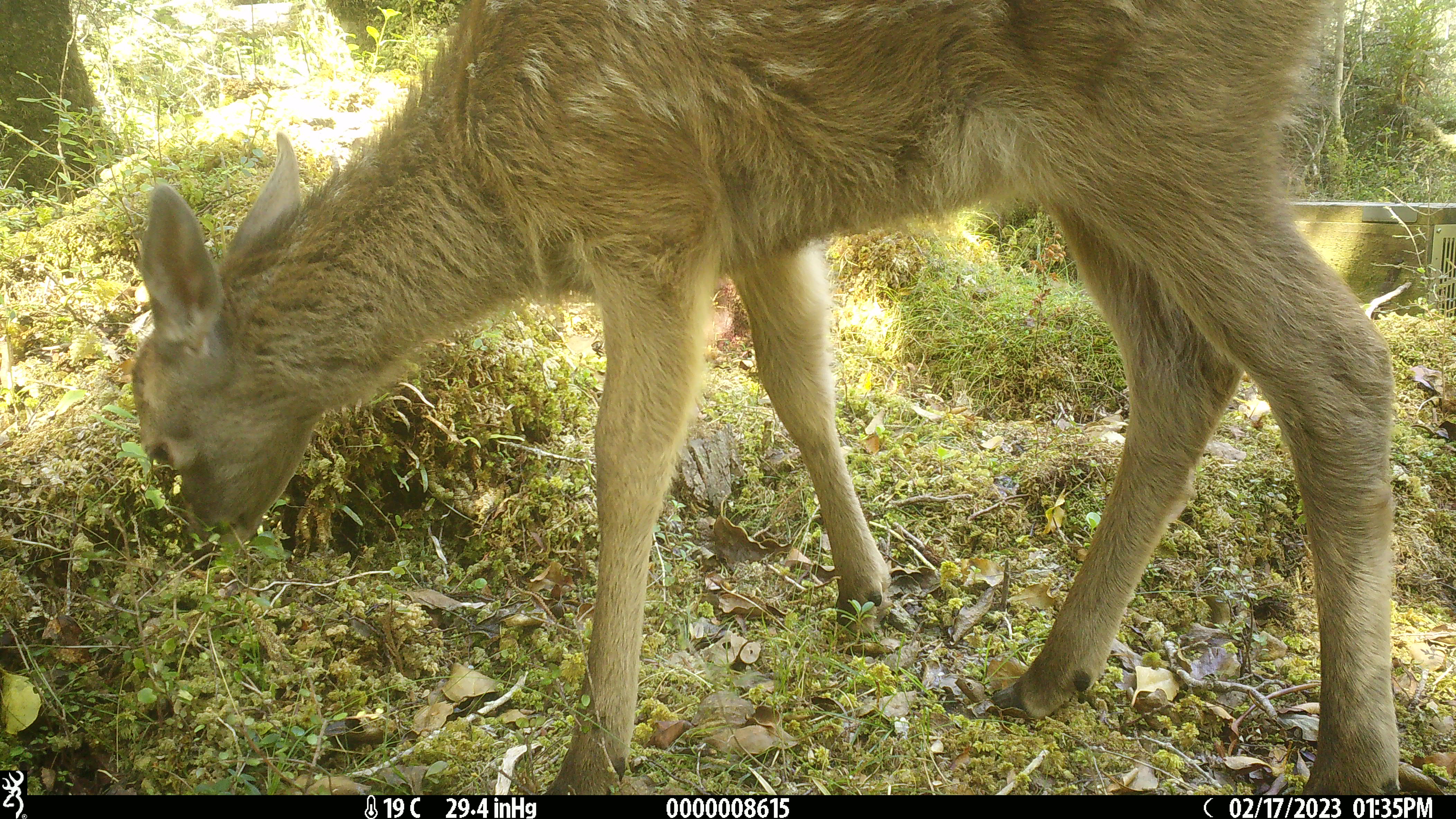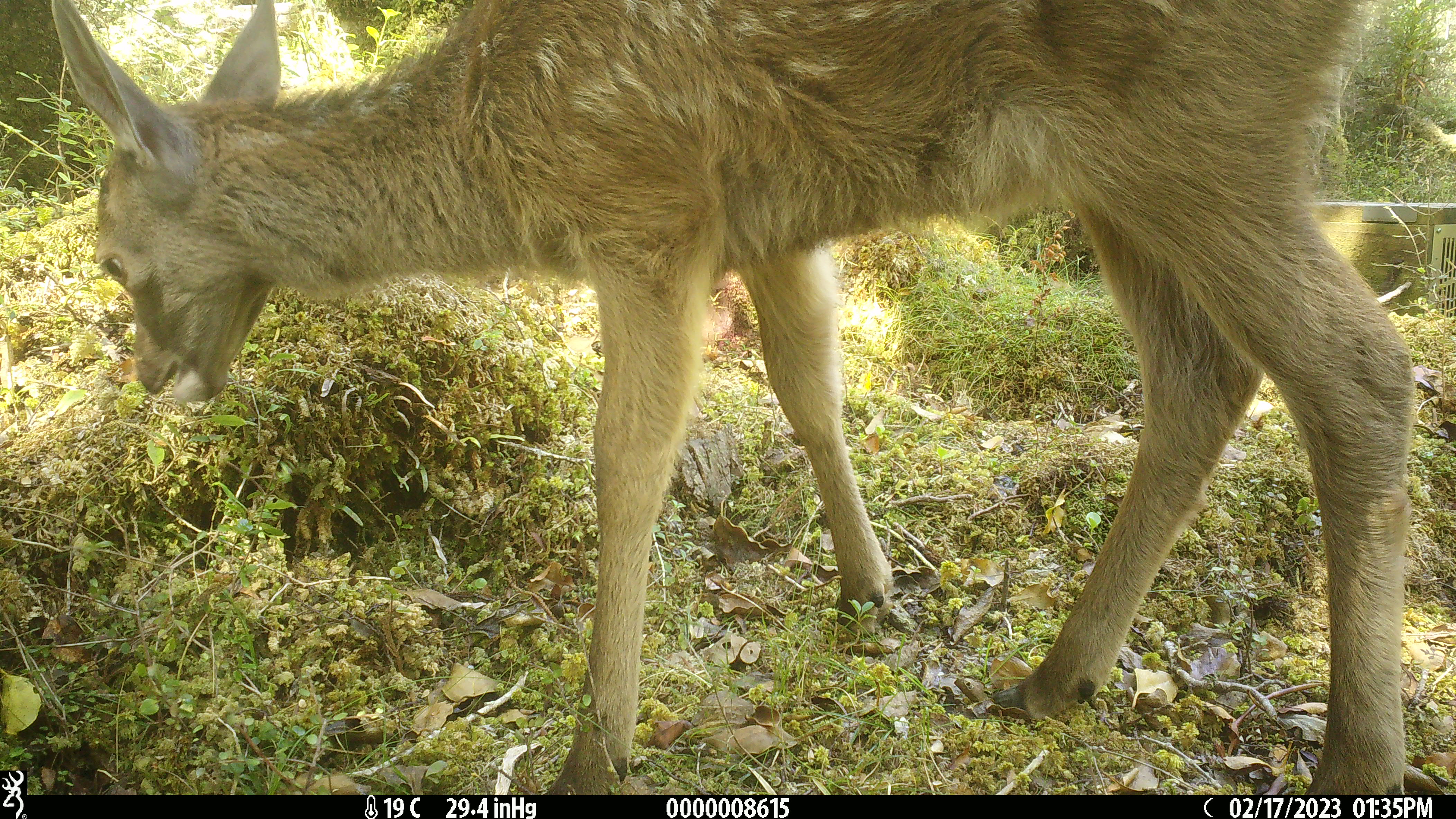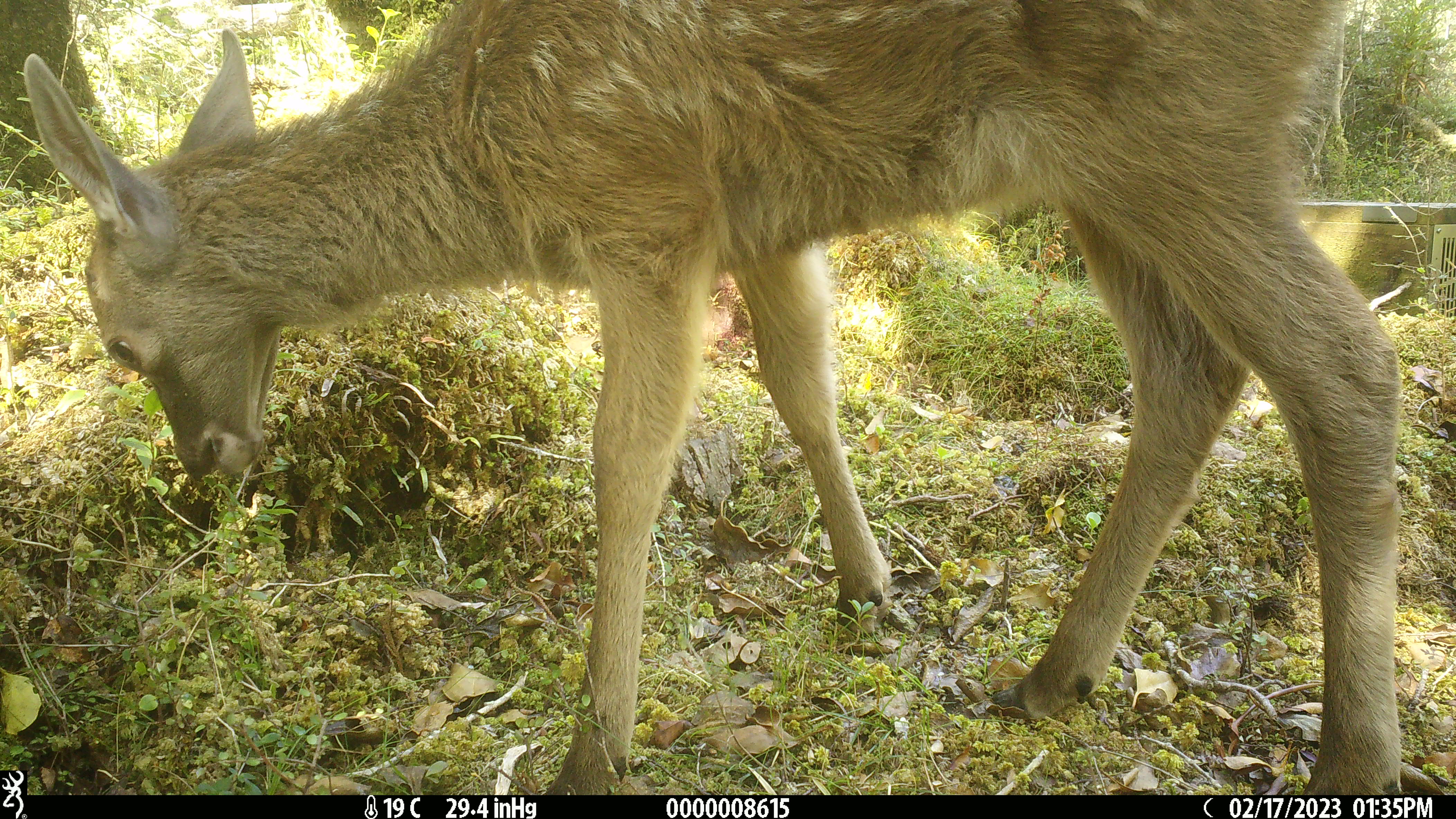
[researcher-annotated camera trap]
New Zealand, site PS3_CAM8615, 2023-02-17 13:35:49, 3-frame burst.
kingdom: Animalia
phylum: Chordata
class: Mammalia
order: Artiodactyla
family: Cervidae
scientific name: Cervidae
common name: deer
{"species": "deer (Cervidae)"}